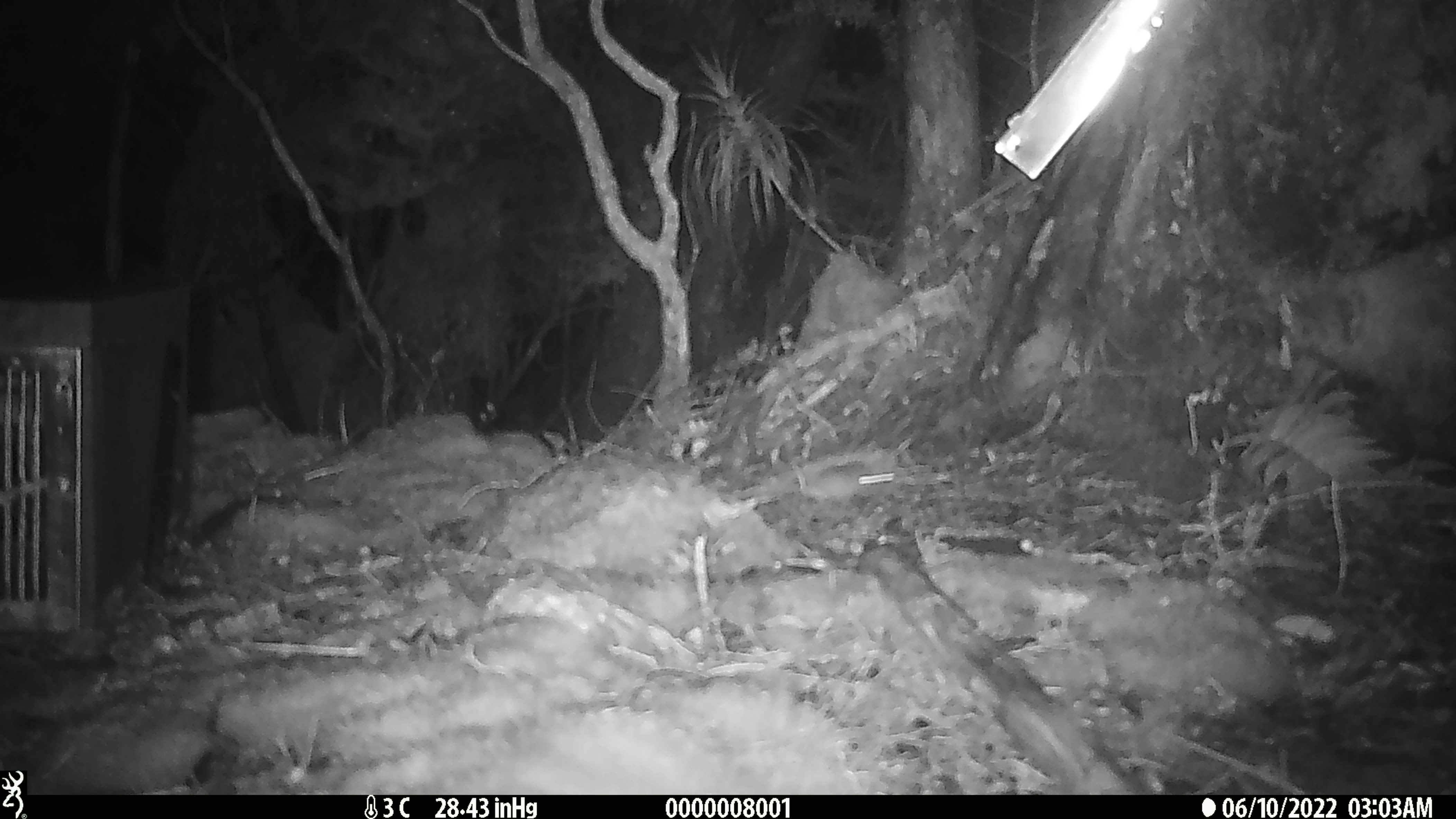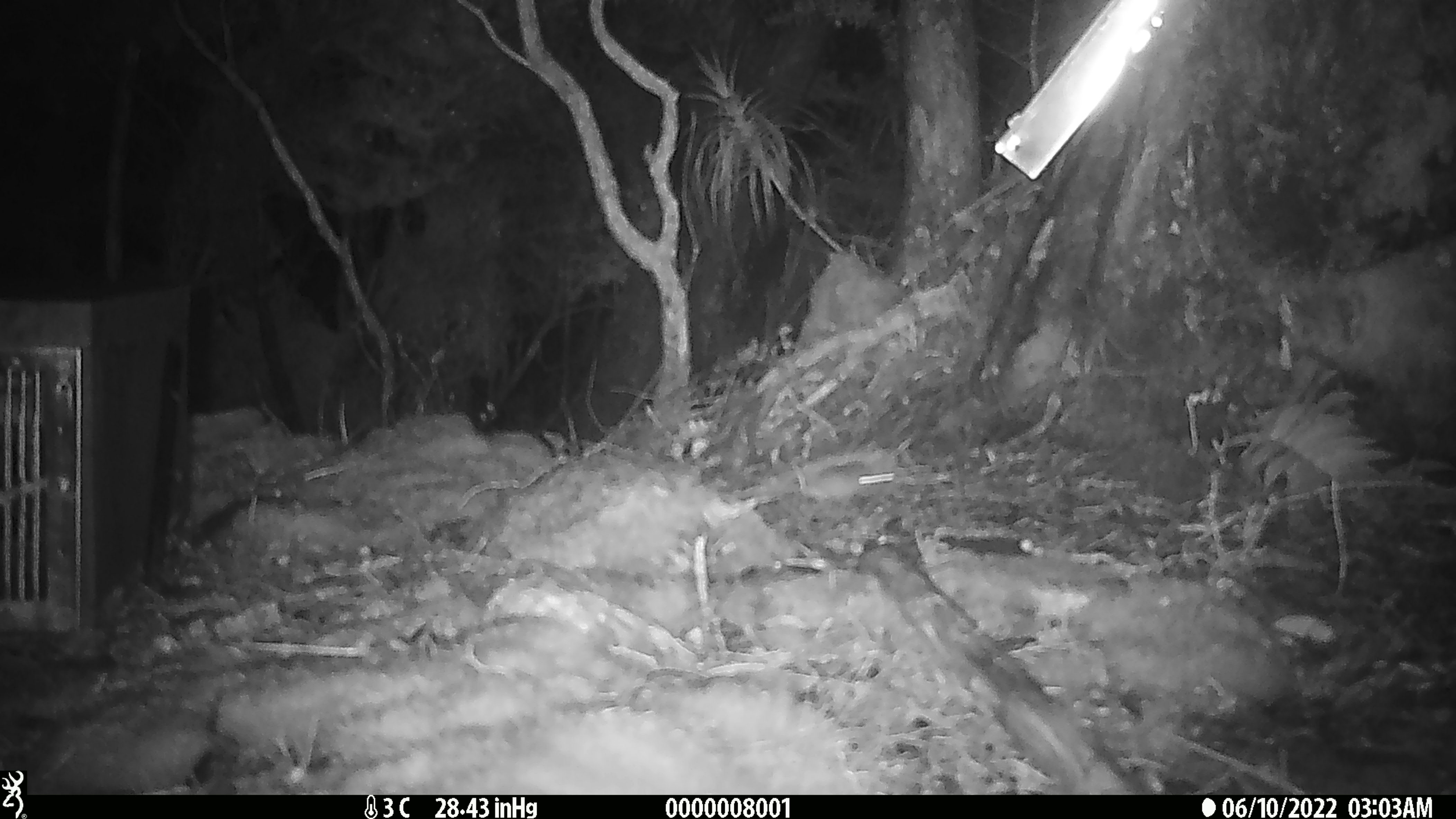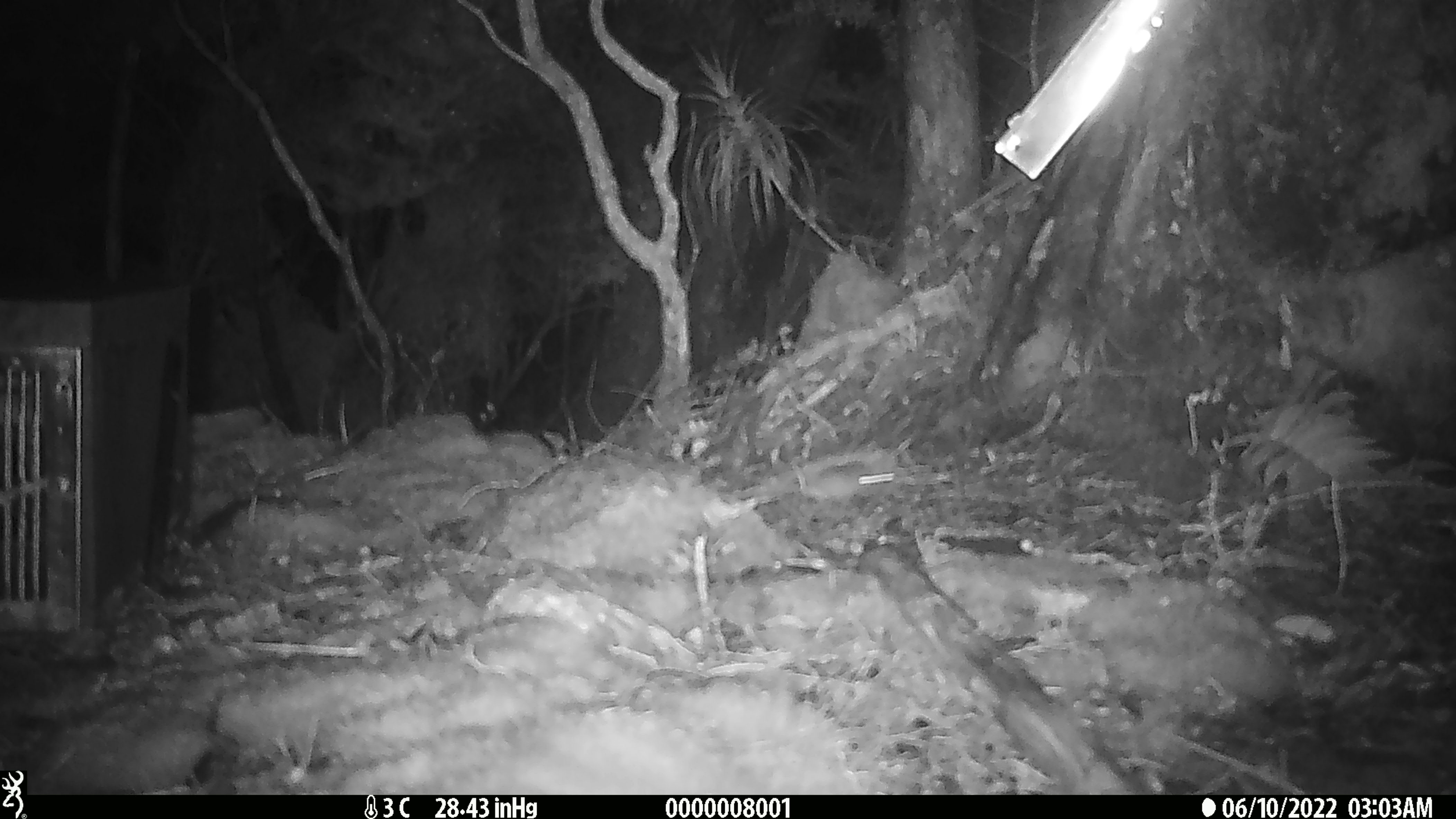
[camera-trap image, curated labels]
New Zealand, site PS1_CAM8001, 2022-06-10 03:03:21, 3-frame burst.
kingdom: Animalia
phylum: Chordata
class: Mammalia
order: Rodentia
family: Muridae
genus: Mus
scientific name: Mus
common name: mouse